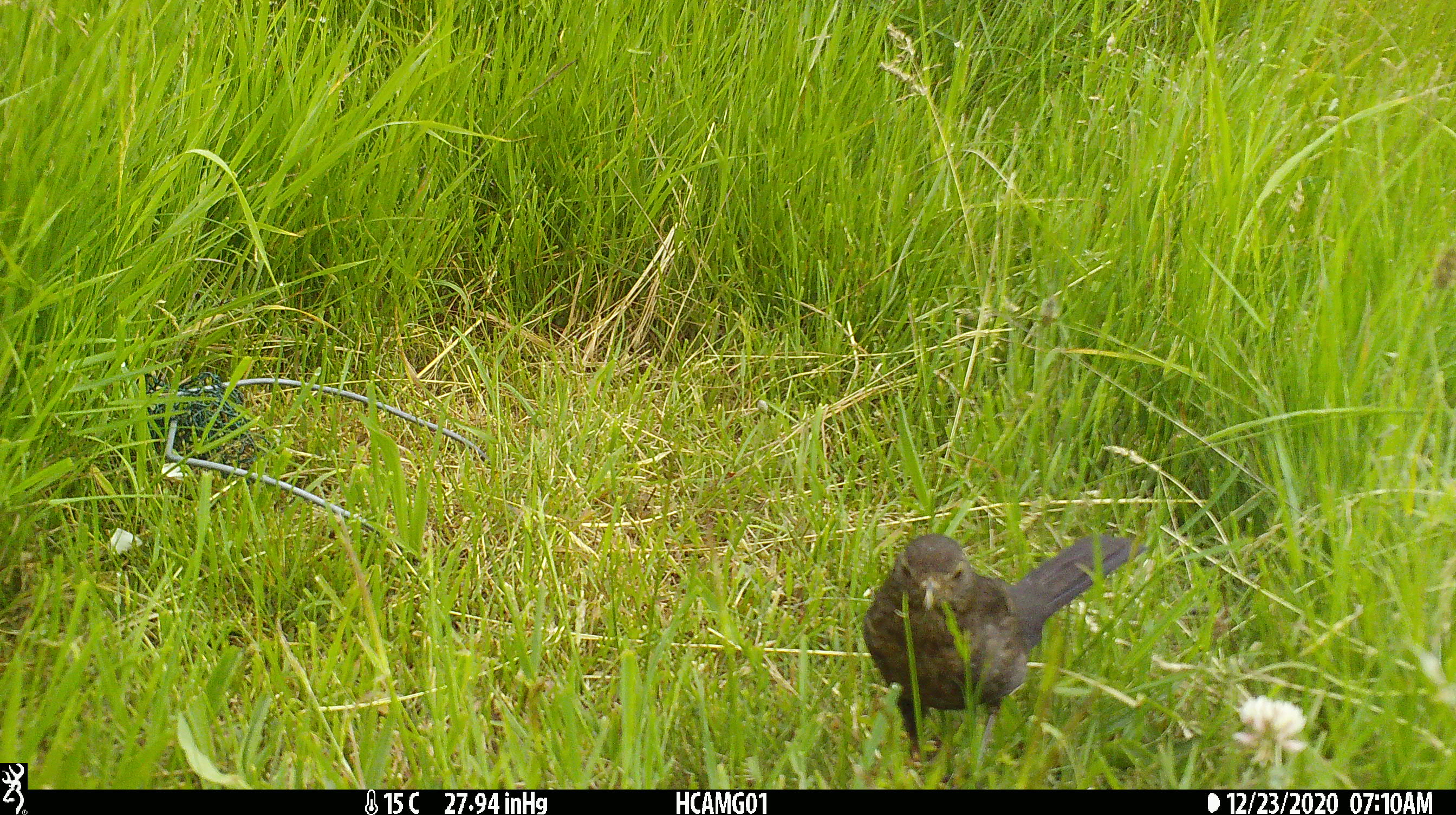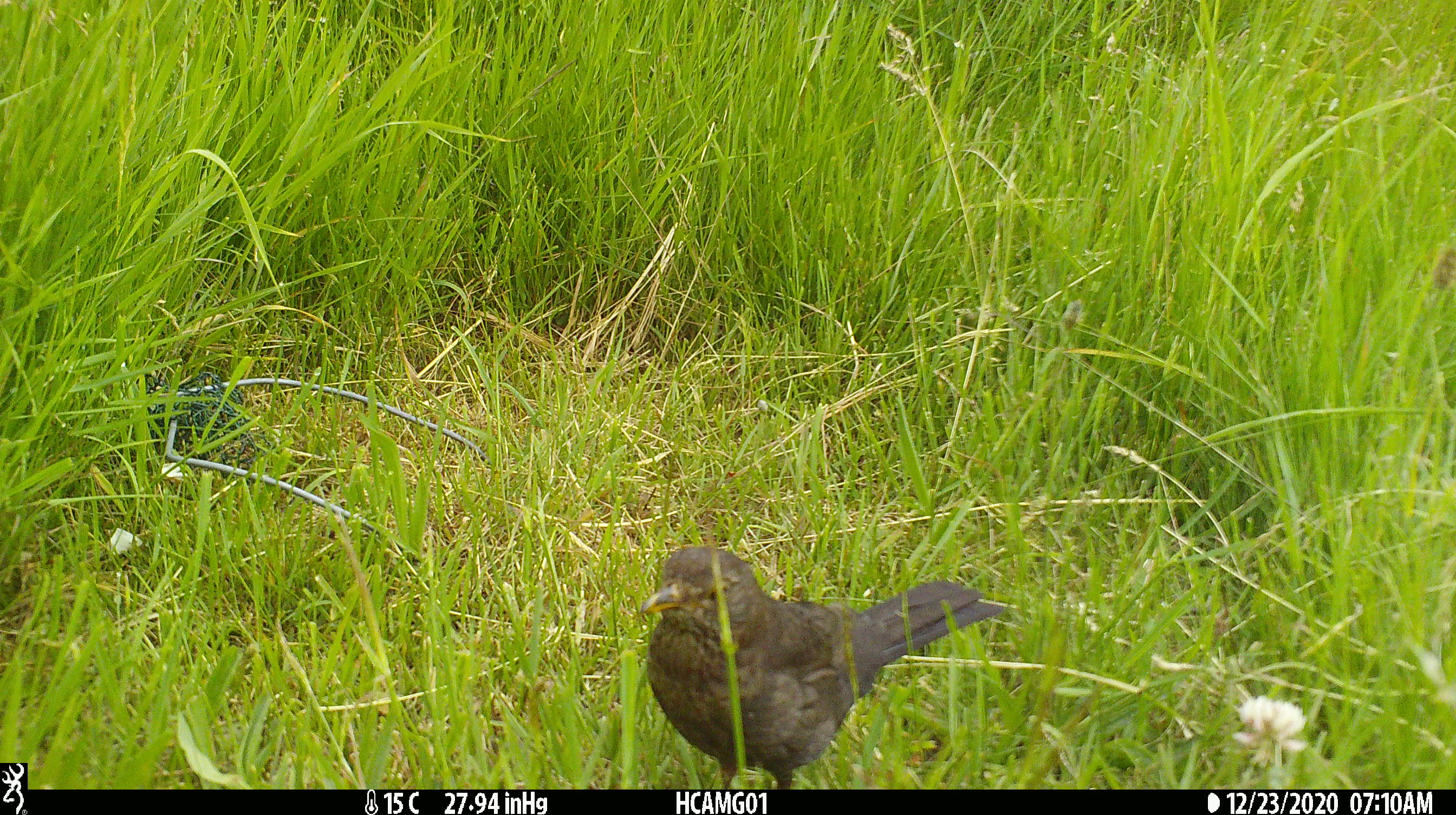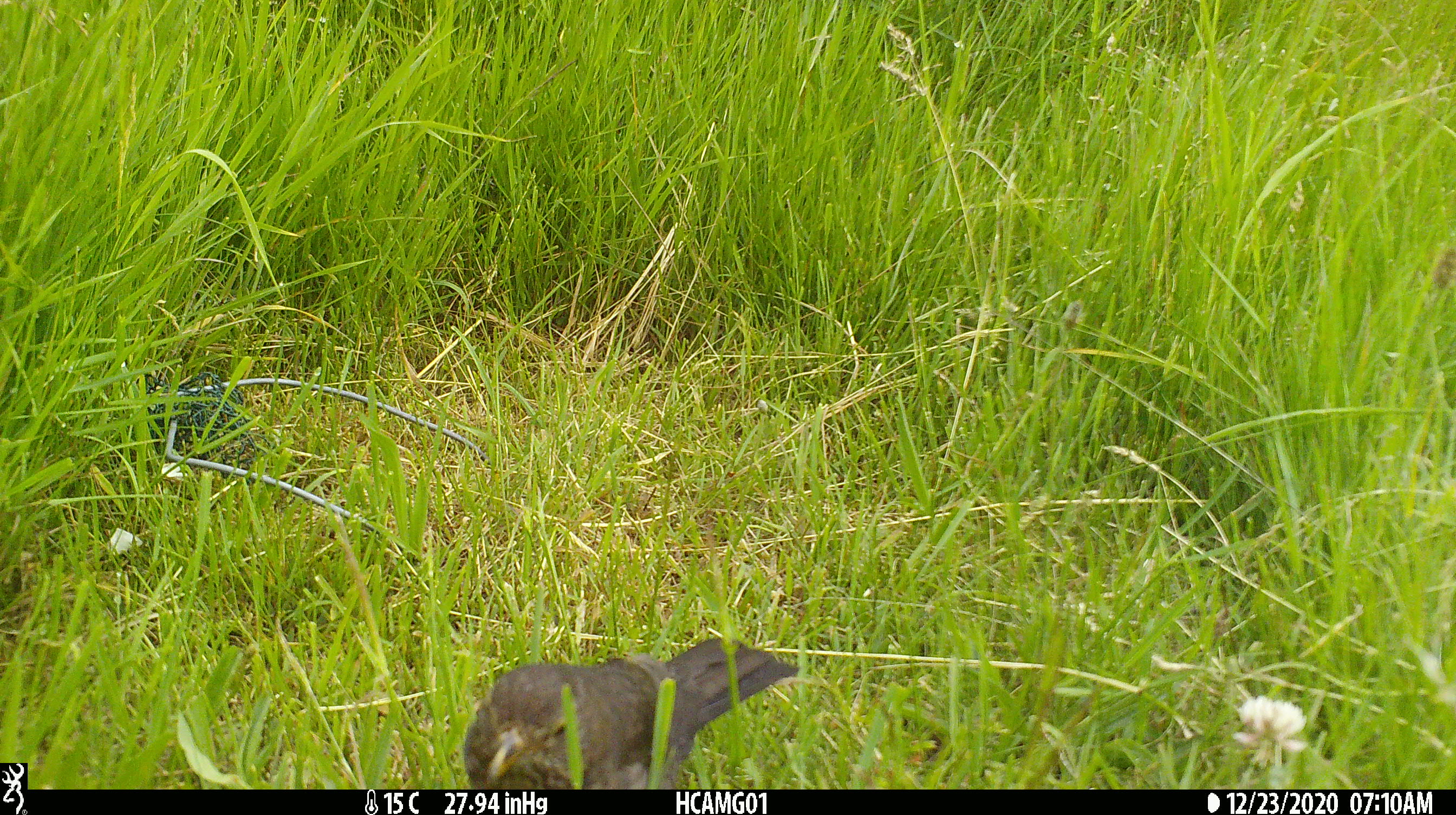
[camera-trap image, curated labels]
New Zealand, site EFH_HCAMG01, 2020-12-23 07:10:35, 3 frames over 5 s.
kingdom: Animalia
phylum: Chordata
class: Aves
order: Passeriformes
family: Turdidae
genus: Turdus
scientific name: Turdus merula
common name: eurasian blackbird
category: blackbird